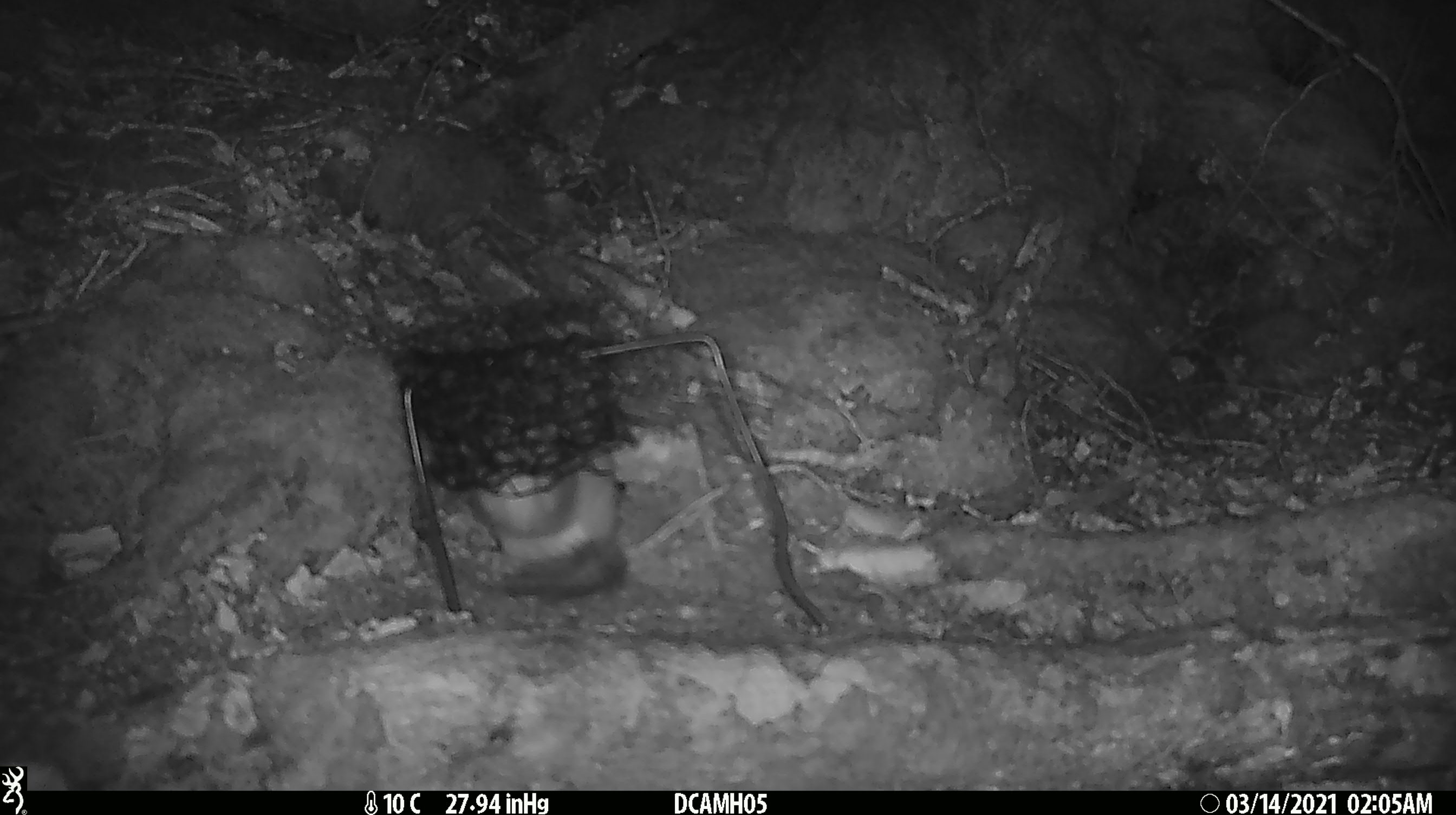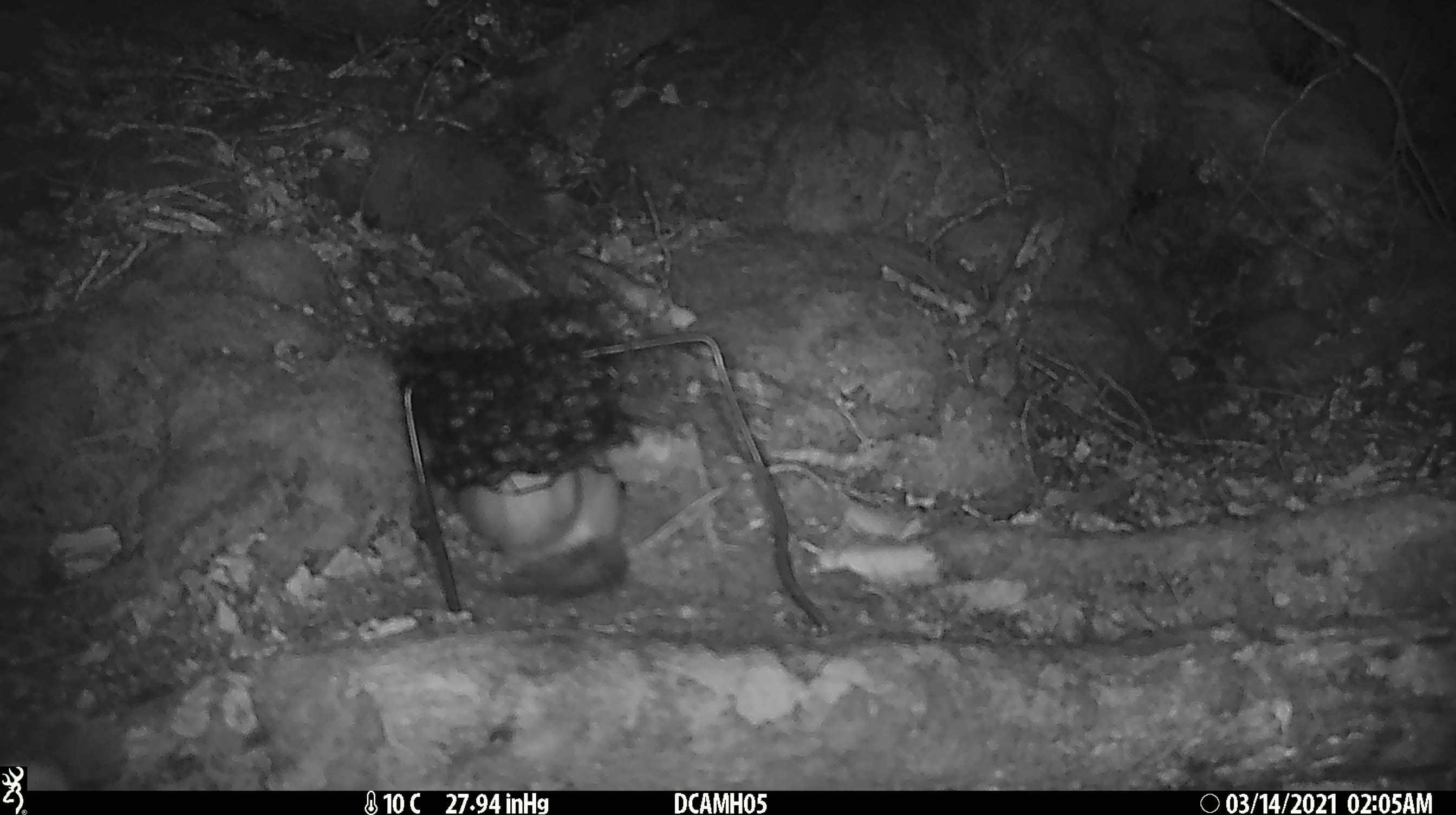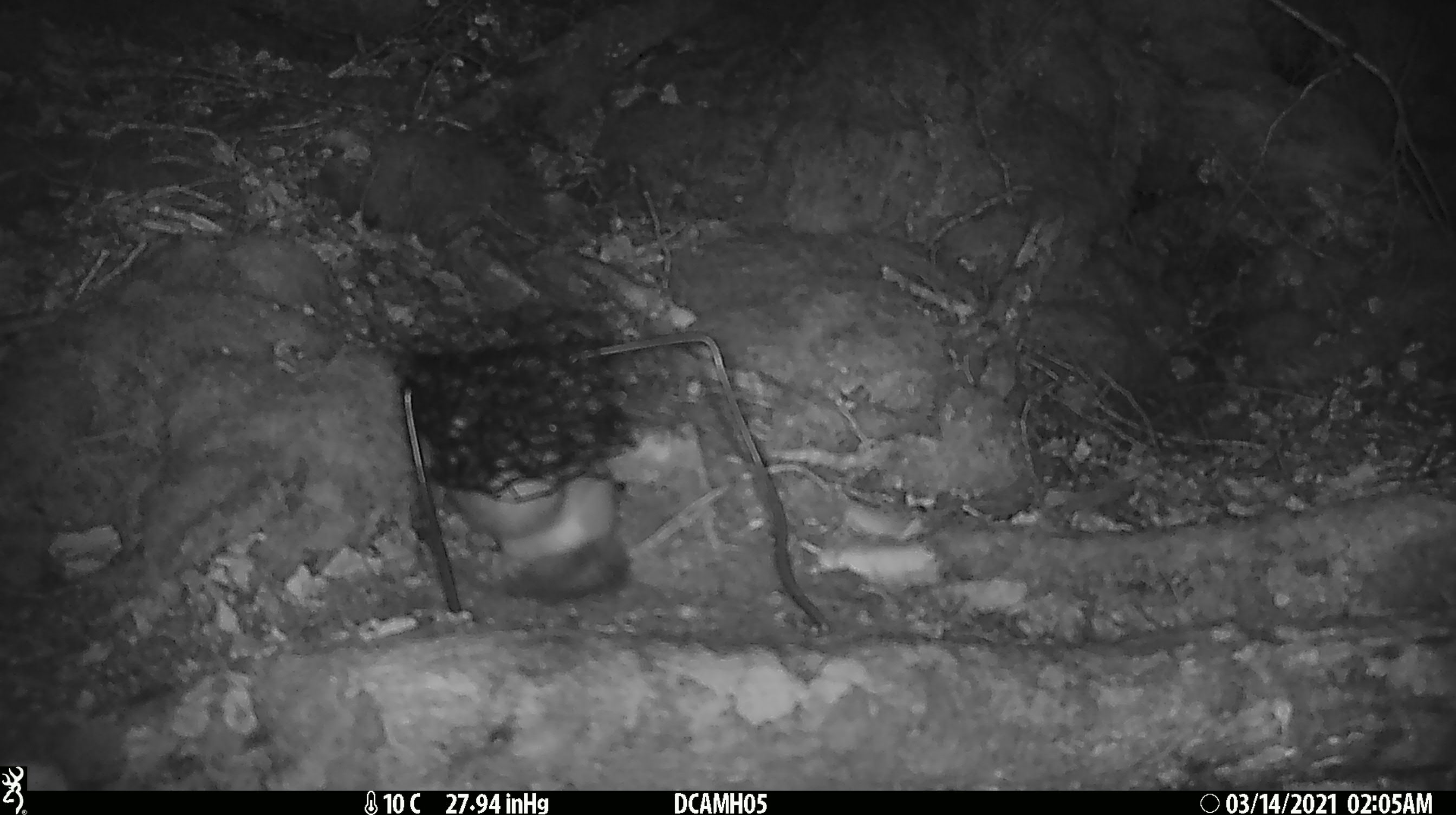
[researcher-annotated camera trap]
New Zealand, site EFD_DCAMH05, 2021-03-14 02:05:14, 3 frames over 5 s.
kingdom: Animalia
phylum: Chordata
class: Mammalia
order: Carnivora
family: Mustelidae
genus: Mustela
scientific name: Mustela erminea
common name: stoat